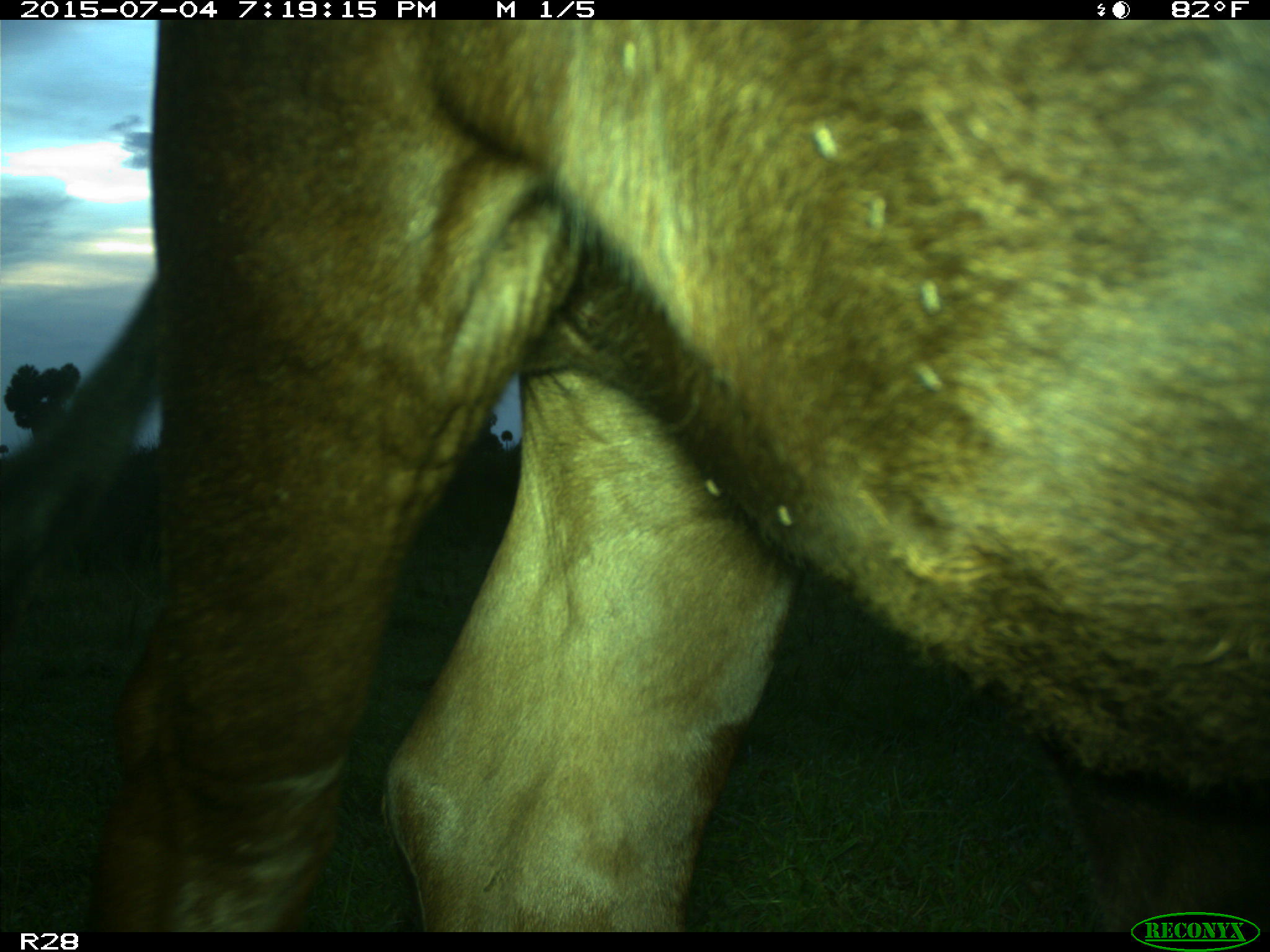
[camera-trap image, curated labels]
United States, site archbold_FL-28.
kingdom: Animalia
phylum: Chordata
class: Mammalia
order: Artiodactyla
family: Bovidae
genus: Bos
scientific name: Bos taurus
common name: domestic cow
Bos taurus (domestic cow).